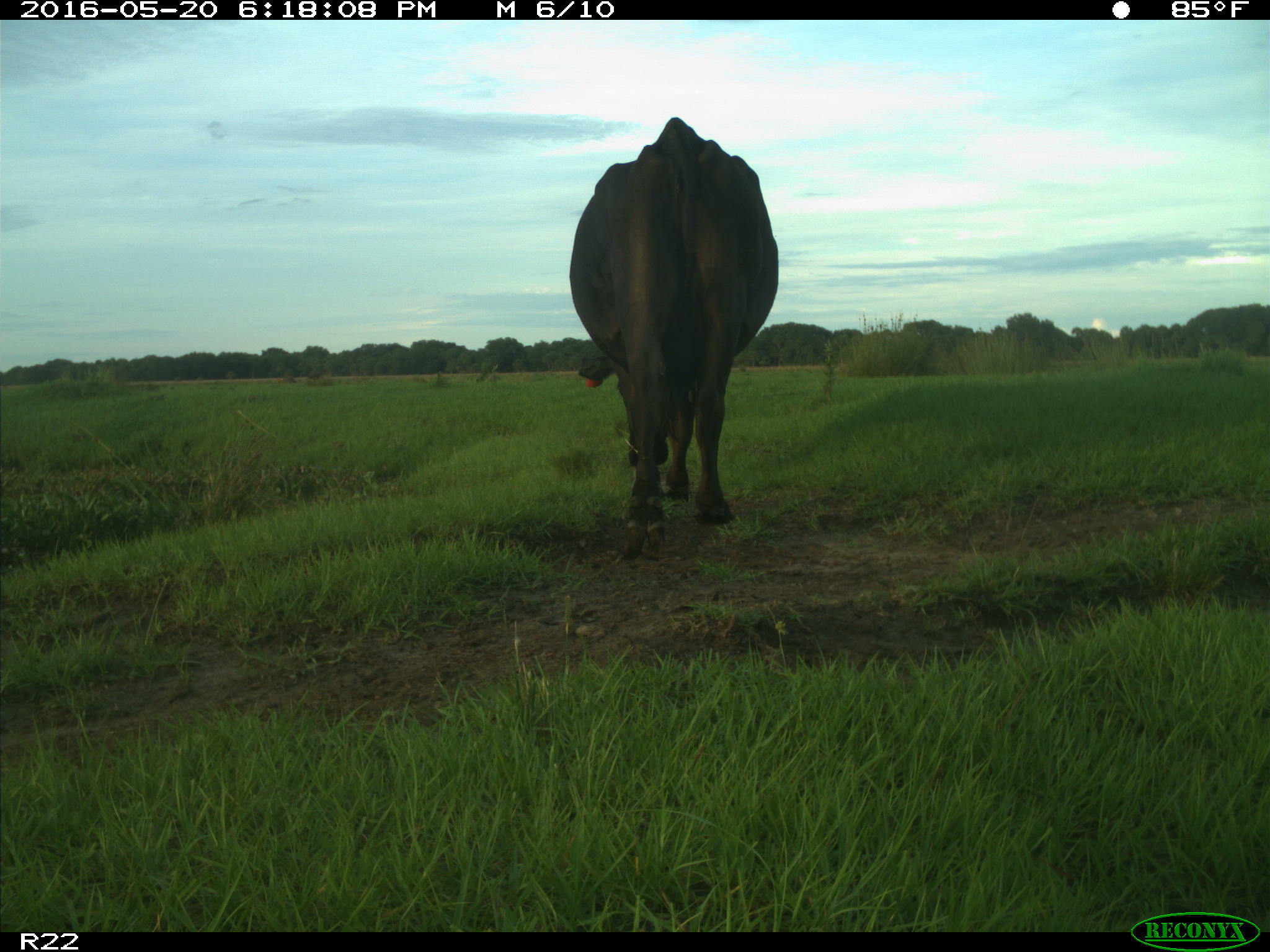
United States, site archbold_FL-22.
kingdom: Animalia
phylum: Chordata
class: Mammalia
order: Artiodactyla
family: Bovidae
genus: Bos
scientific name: Bos taurus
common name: domestic cow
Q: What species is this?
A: Bos taurus (domestic cow).